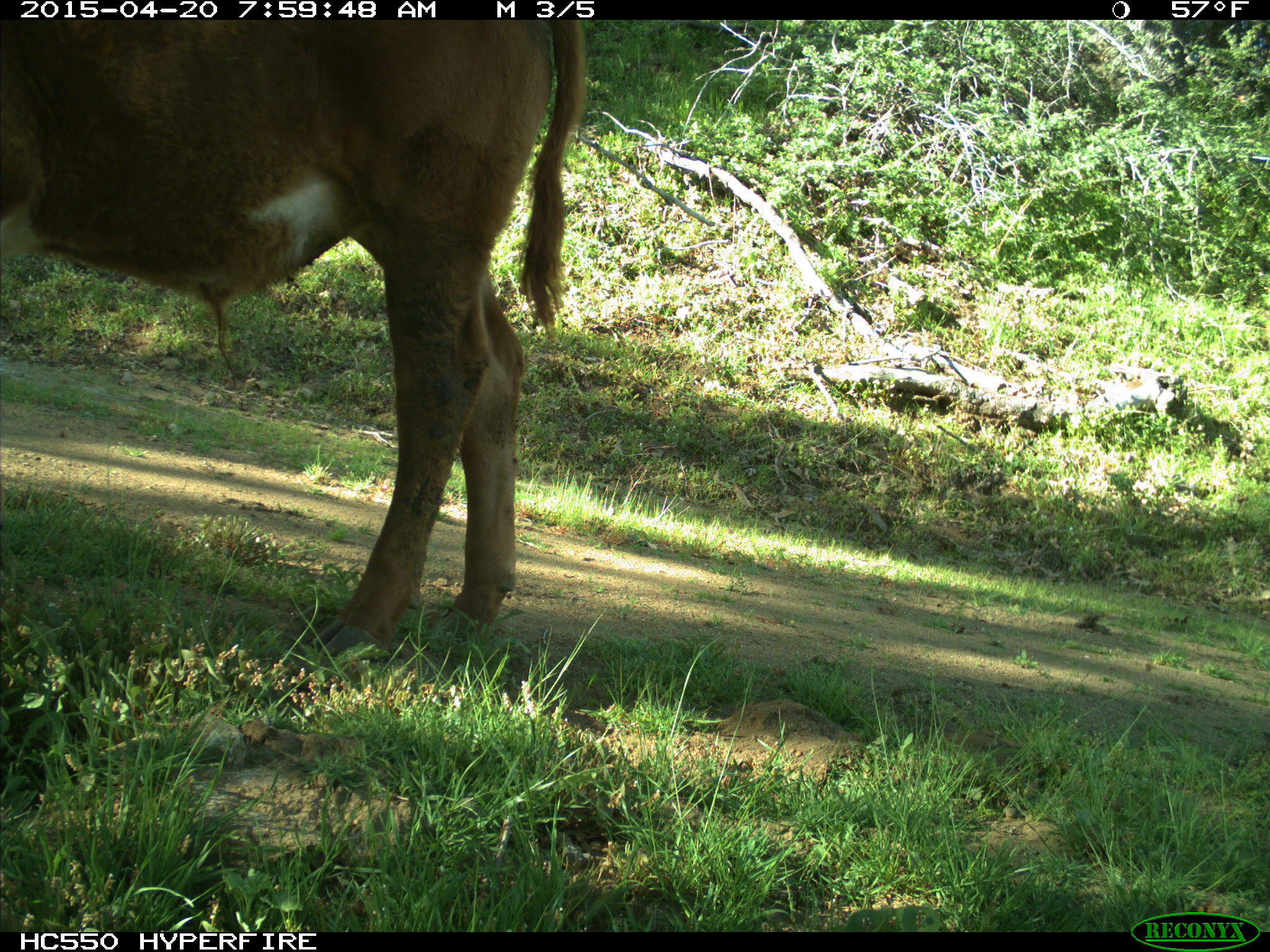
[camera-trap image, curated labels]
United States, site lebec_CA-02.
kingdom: Animalia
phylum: Chordata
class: Mammalia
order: Artiodactyla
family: Bovidae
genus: Bos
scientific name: Bos taurus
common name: domestic cow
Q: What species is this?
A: Bos taurus (domestic cow).